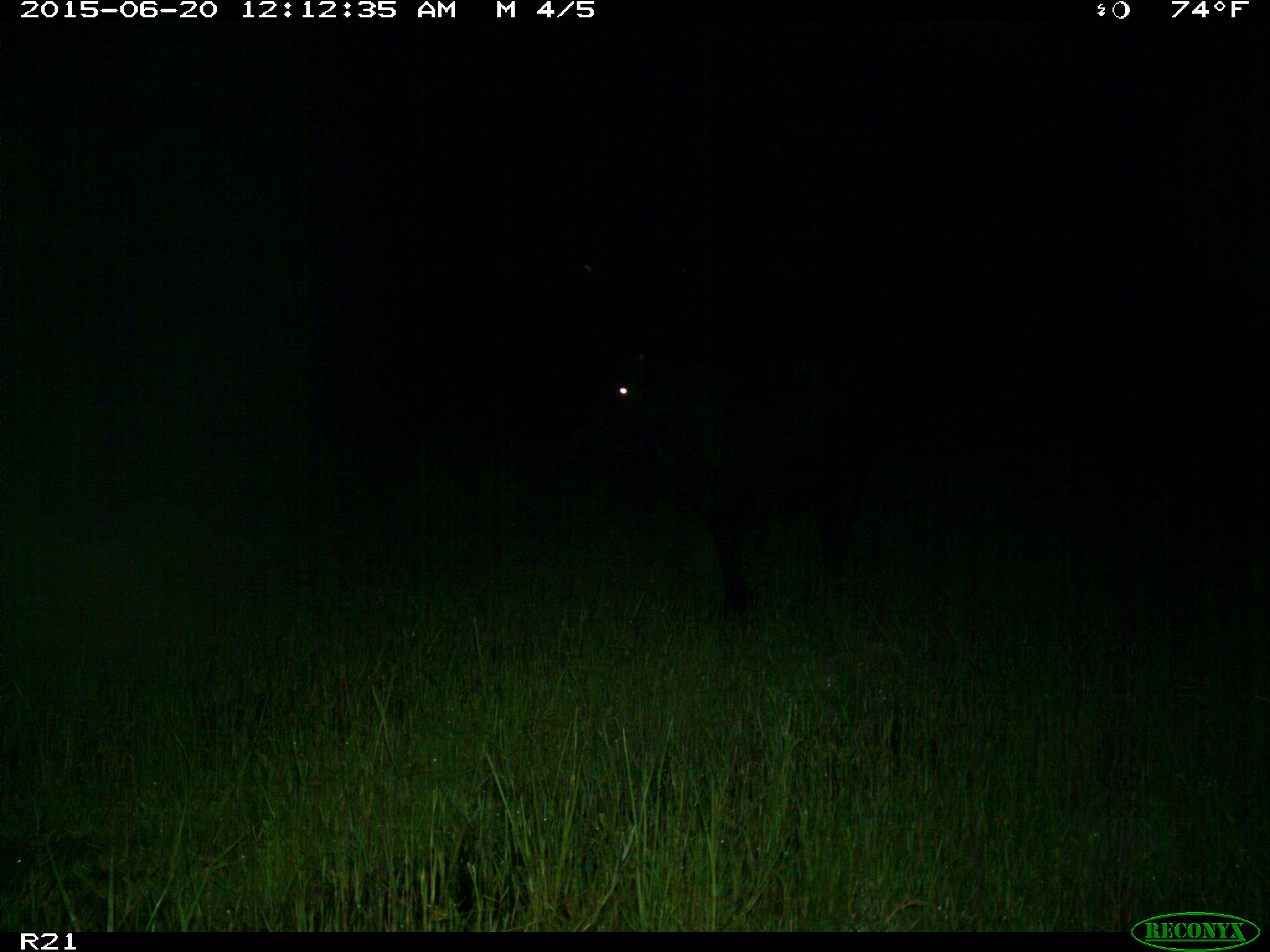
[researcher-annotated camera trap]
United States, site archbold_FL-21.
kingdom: Animalia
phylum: Chordata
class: Mammalia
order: Artiodactyla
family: Bovidae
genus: Bos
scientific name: Bos taurus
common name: domestic cow